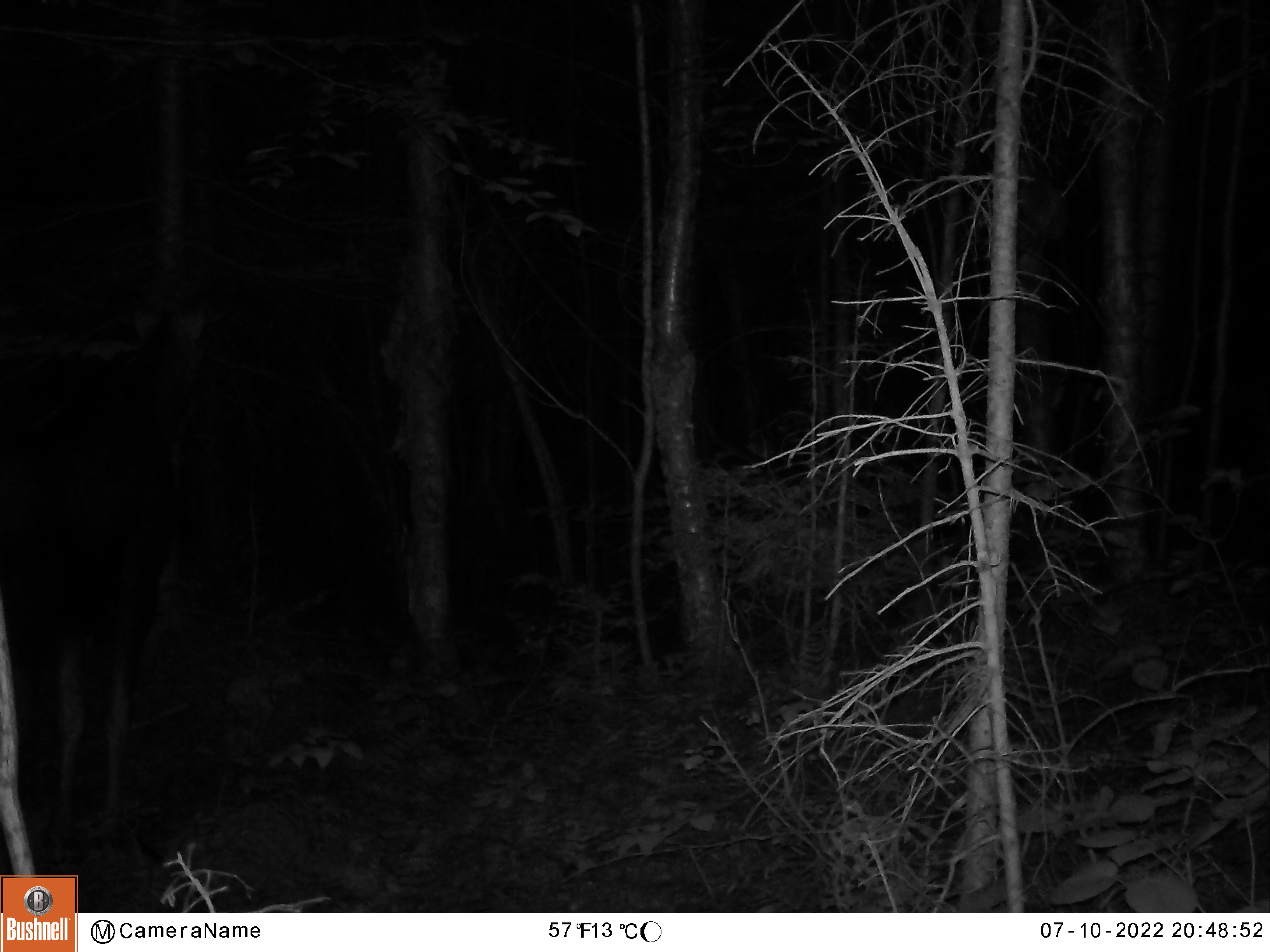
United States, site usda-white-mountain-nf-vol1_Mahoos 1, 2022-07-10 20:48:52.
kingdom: Animalia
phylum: Chordata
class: Mammalia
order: Artiodactyla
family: Cervidae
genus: Alces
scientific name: Alces alces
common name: moose